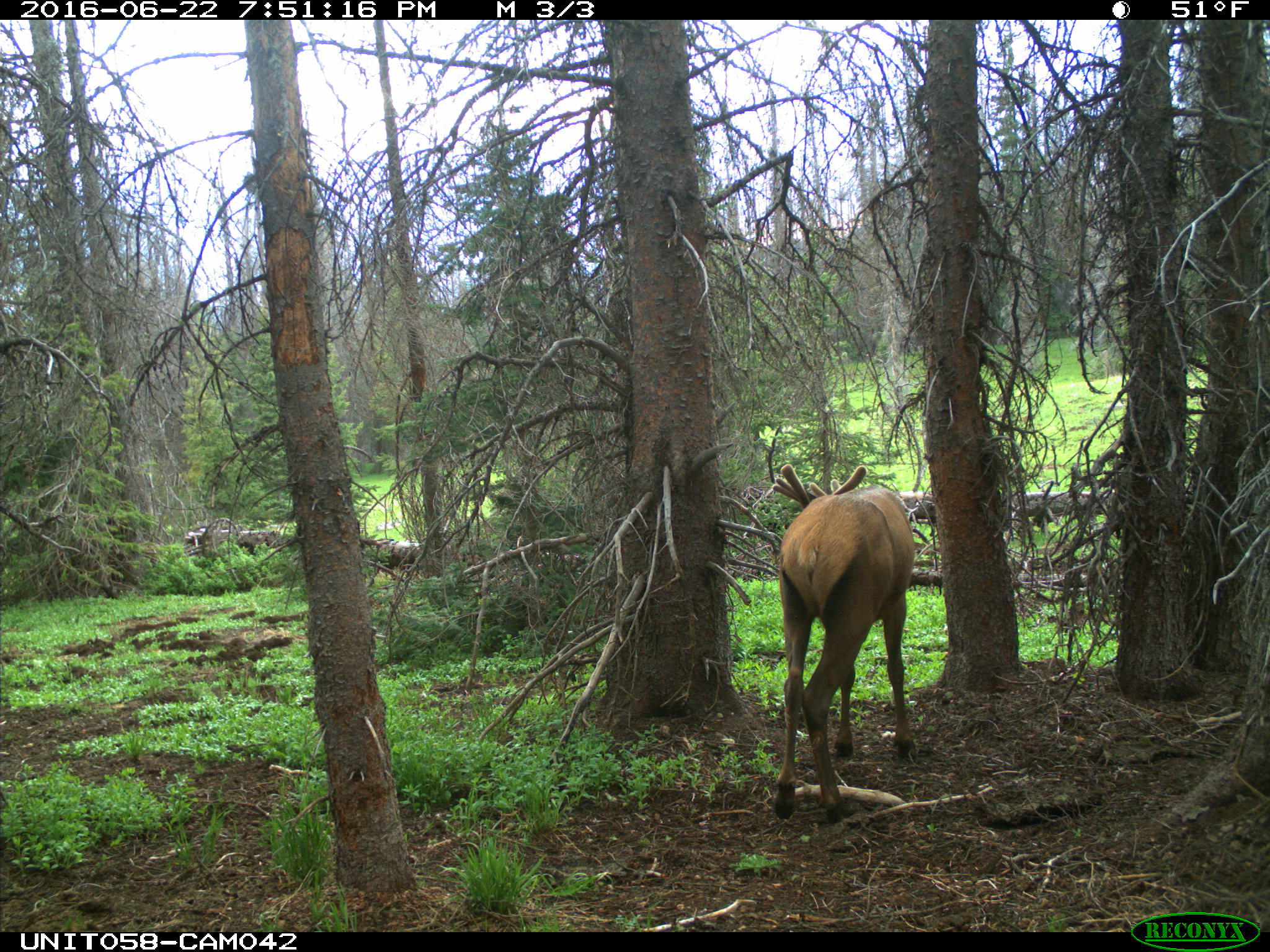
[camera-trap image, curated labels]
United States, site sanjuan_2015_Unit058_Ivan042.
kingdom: Animalia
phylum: Chordata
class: Mammalia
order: Artiodactyla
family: Cervidae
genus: Cervus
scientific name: Cervus elaphus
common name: red deer